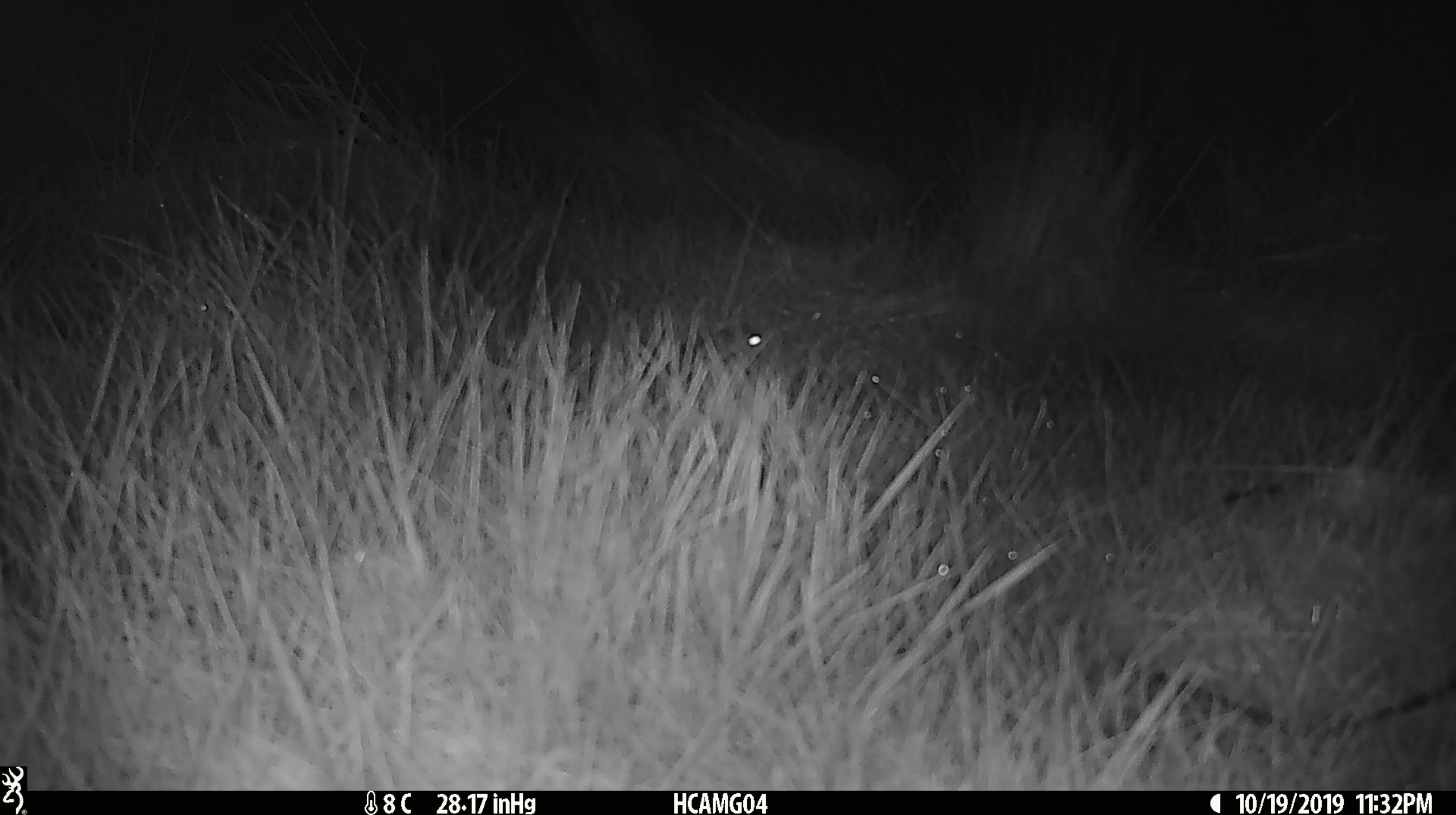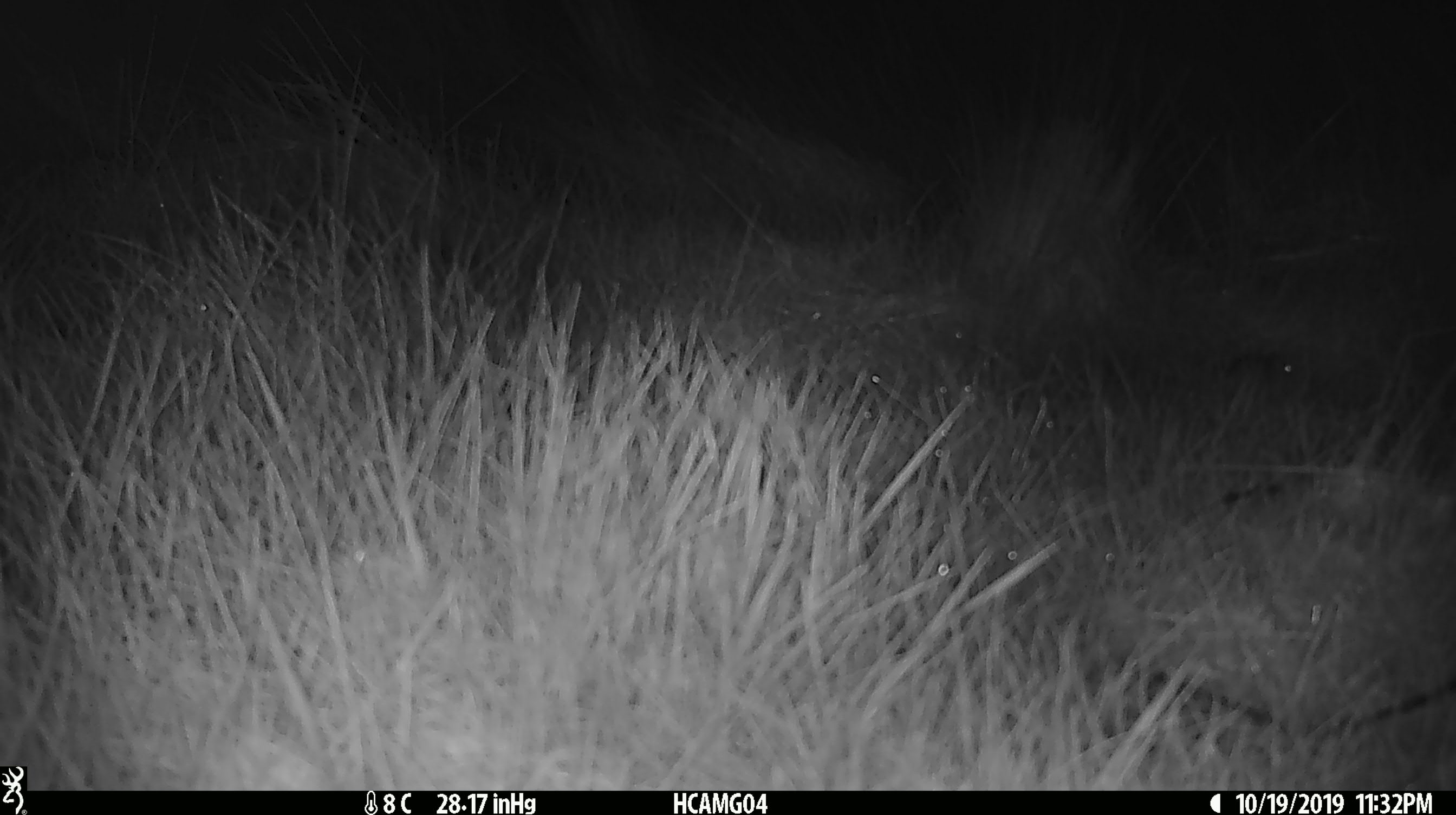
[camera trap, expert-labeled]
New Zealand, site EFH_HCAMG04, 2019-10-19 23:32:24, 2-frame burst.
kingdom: Animalia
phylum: Chordata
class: Mammalia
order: Rodentia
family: Muridae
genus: Mus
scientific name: Mus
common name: mouse